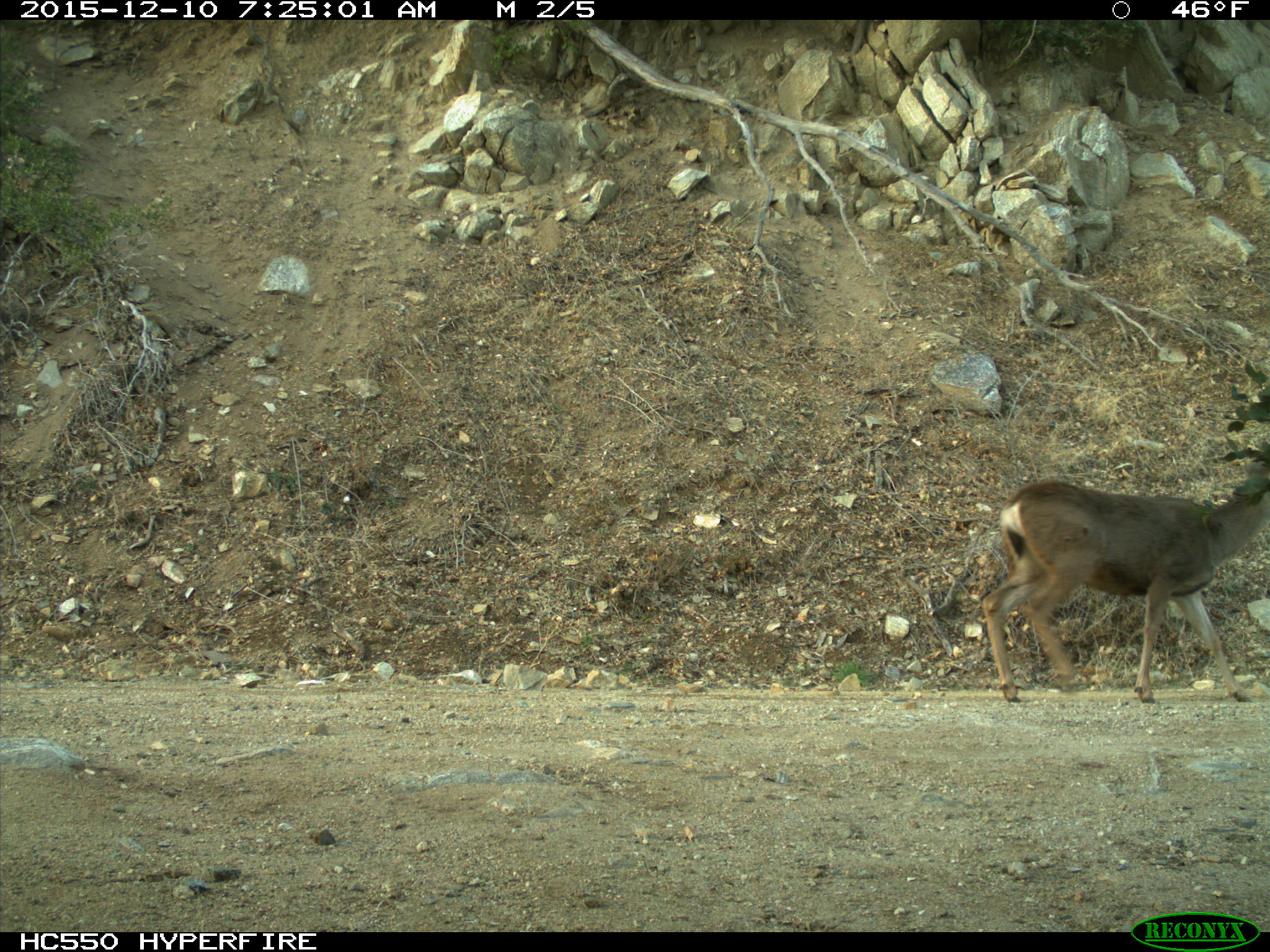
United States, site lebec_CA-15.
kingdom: Animalia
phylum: Chordata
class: Mammalia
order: Artiodactyla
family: Cervidae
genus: Odocoileus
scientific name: Odocoileus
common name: deer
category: unidentified deer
Unidentified deer (deer) (Odocoileus).